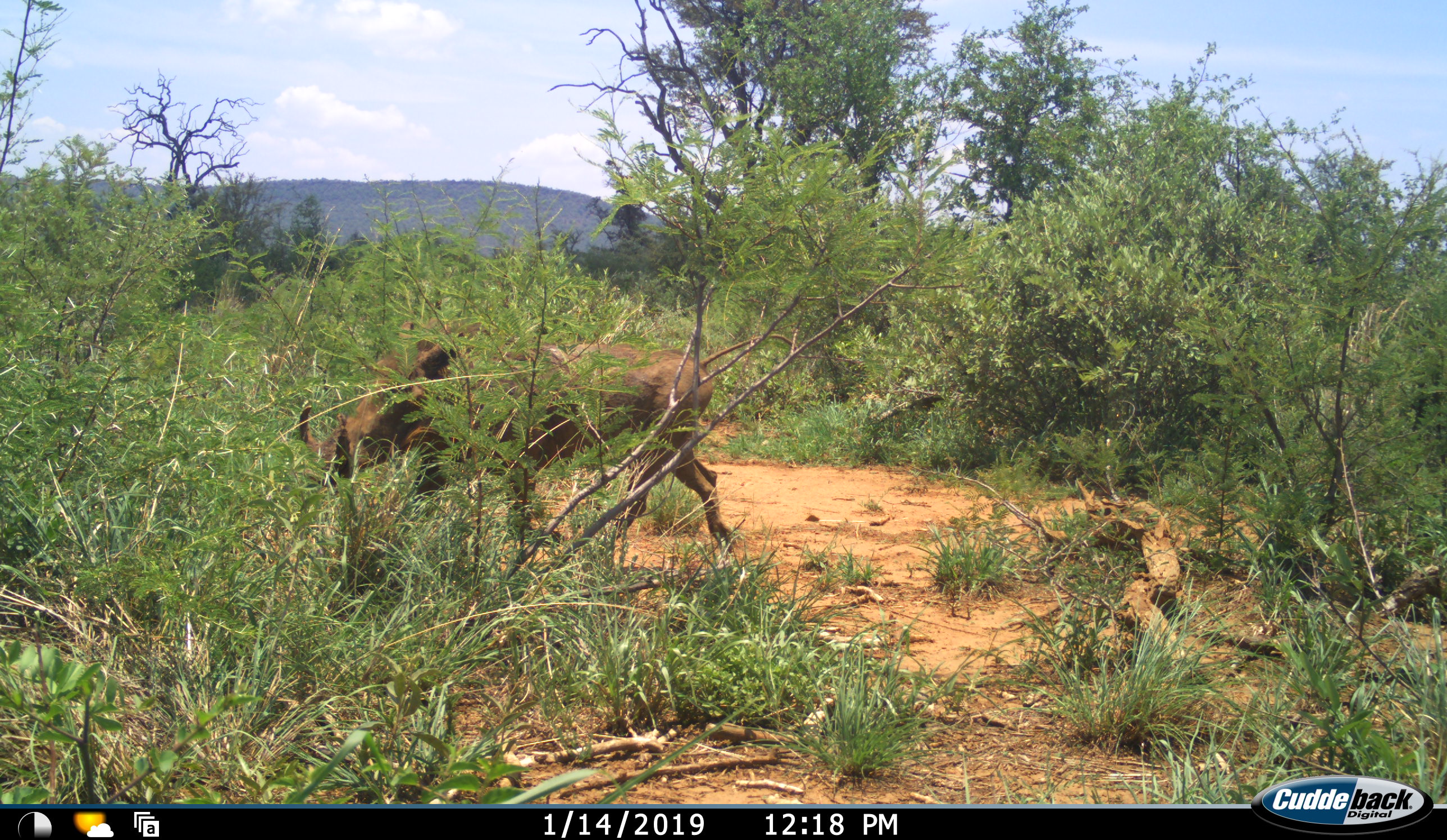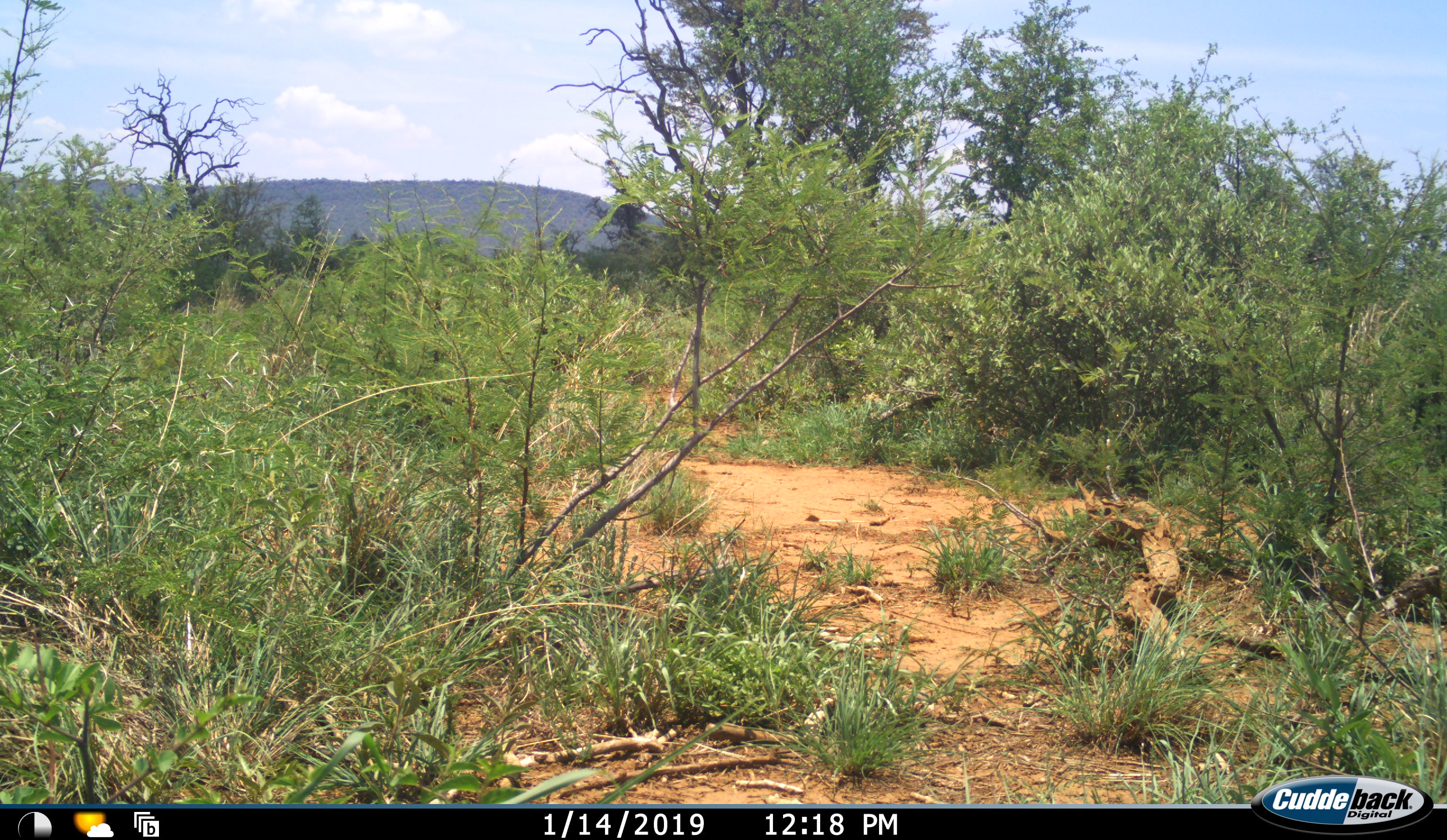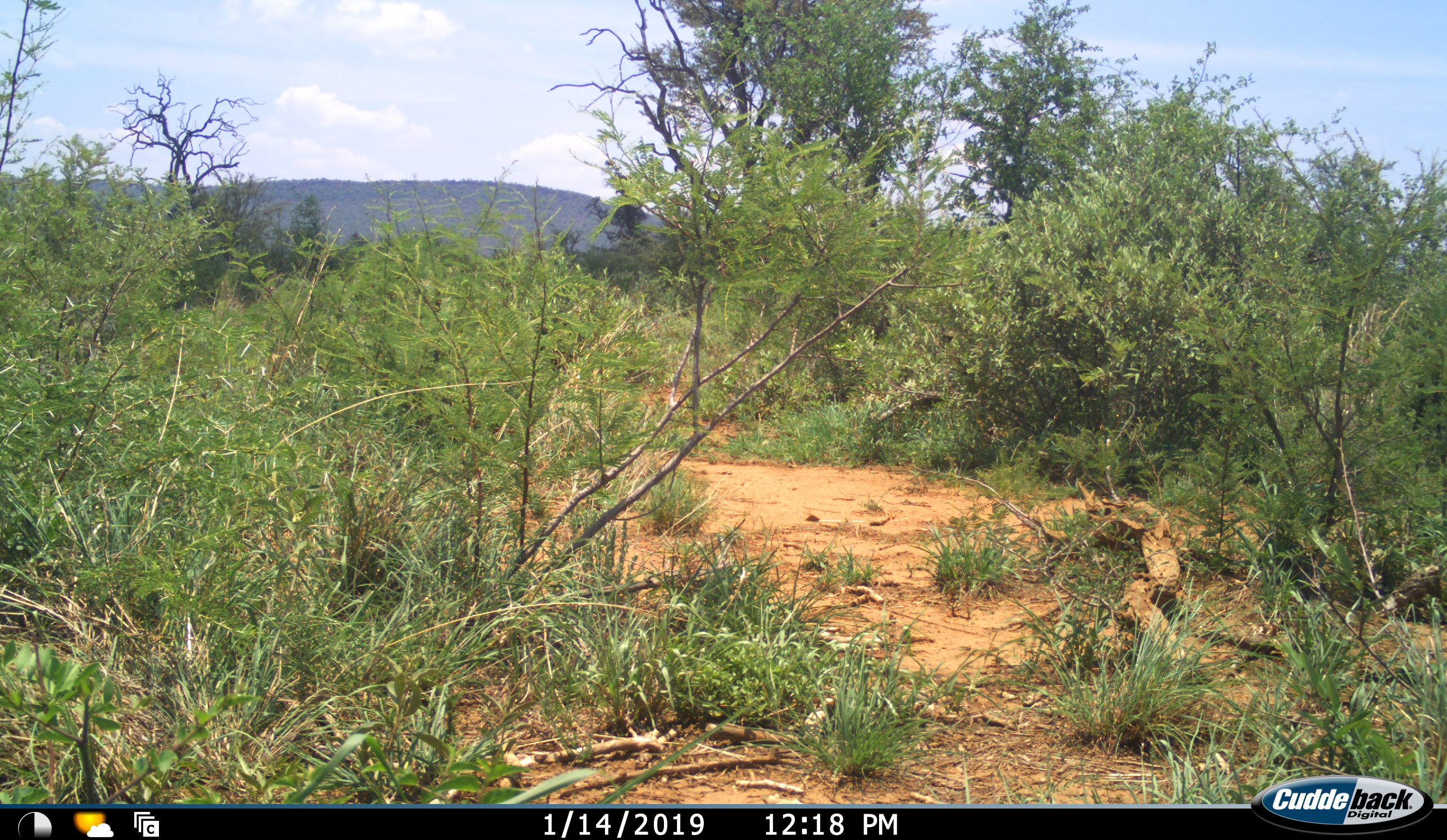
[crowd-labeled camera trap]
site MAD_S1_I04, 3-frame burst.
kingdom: Animalia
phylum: Chordata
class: Mammalia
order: Artiodactyla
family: Suidae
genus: Phacochoerus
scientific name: Phacochoerus africanus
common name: warthog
Warthog (Phacochoerus africanus), count 1. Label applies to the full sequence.